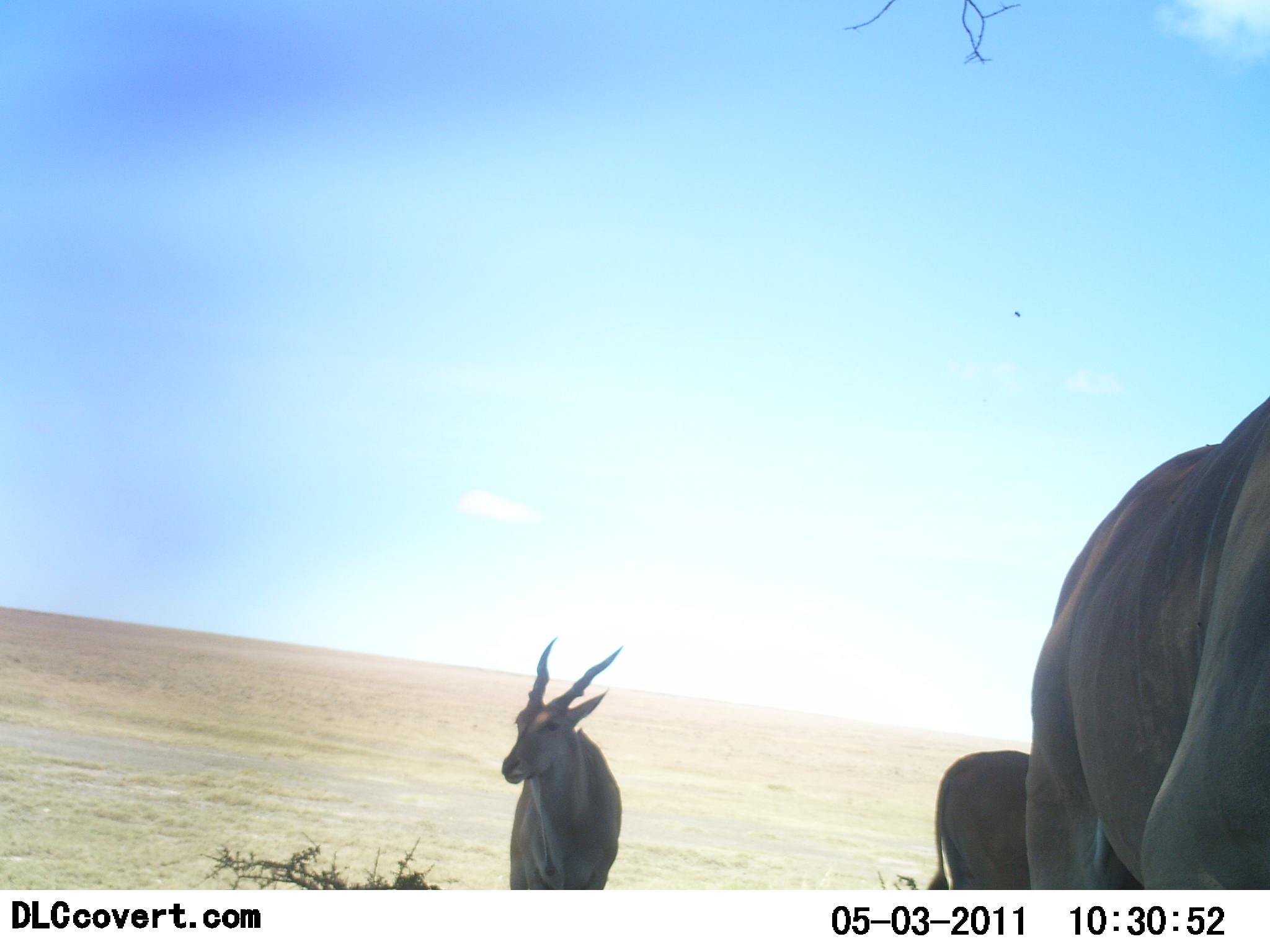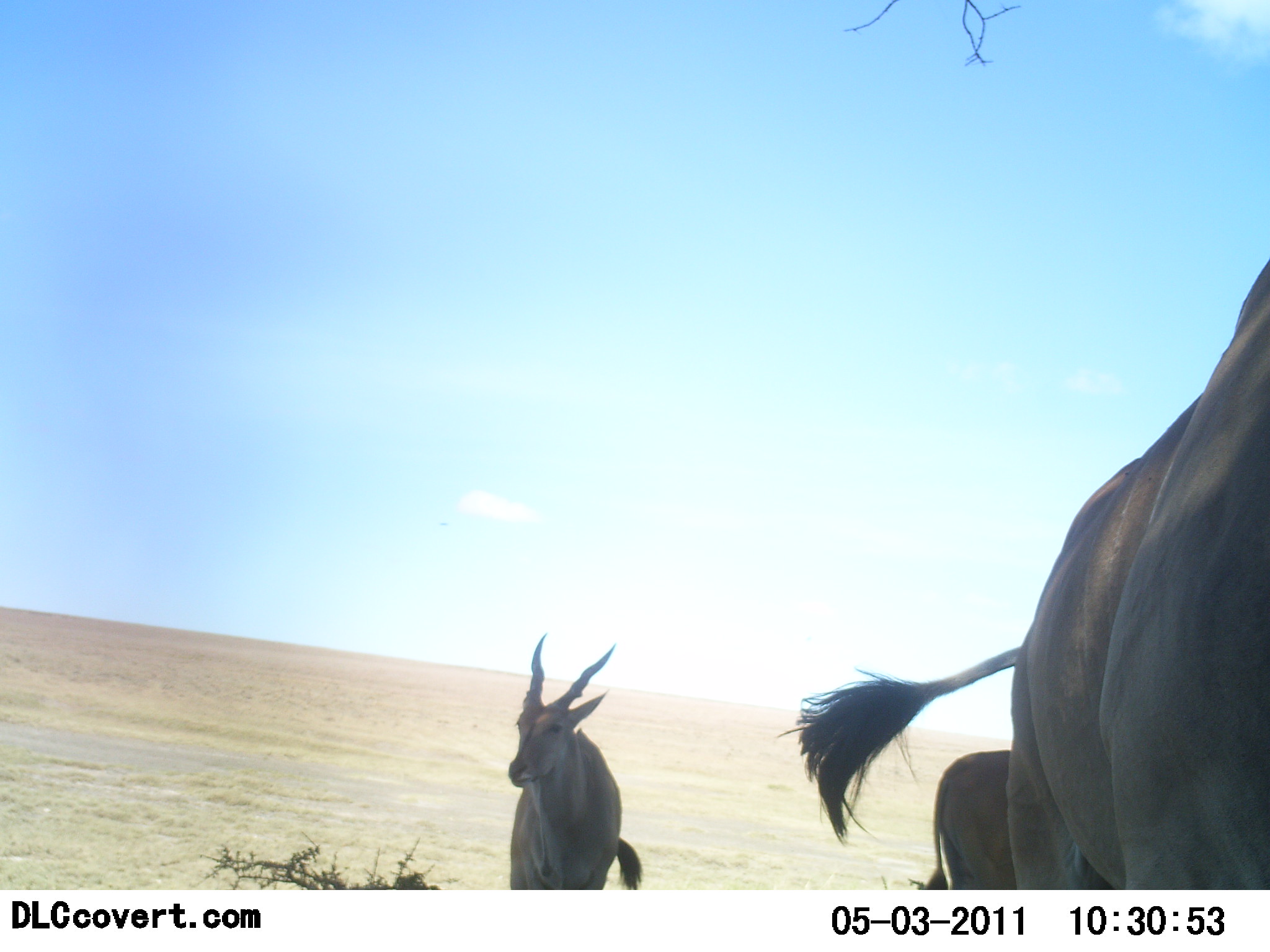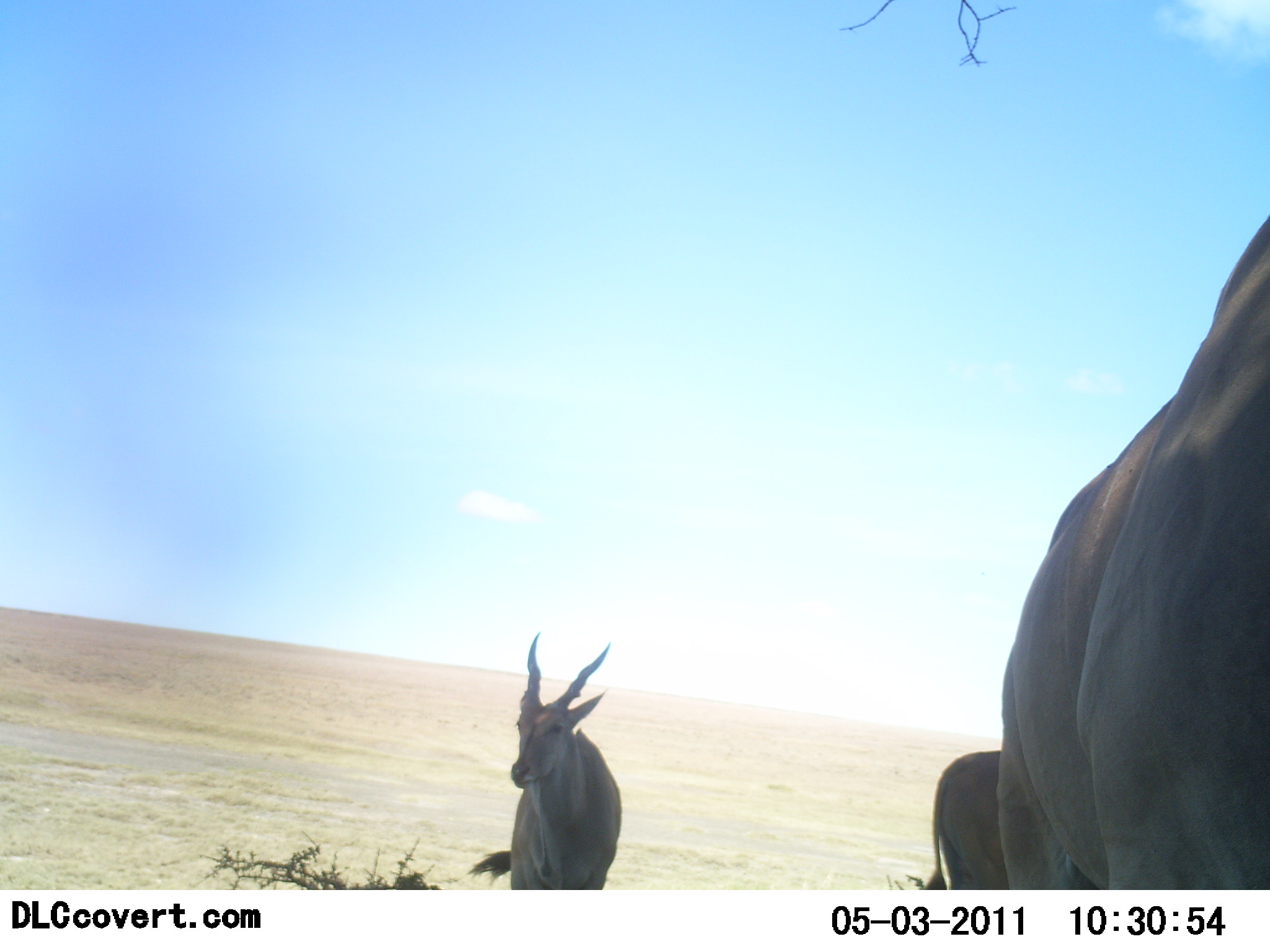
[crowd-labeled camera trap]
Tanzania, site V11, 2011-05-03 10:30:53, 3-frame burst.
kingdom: Animalia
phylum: Chordata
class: Mammalia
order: Artiodactyla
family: Bovidae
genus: Tragelaphus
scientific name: Tragelaphus oryx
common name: eland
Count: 3.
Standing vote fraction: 92%.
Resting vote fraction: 0%.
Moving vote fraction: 15%.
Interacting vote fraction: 0%.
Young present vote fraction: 0%.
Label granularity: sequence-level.